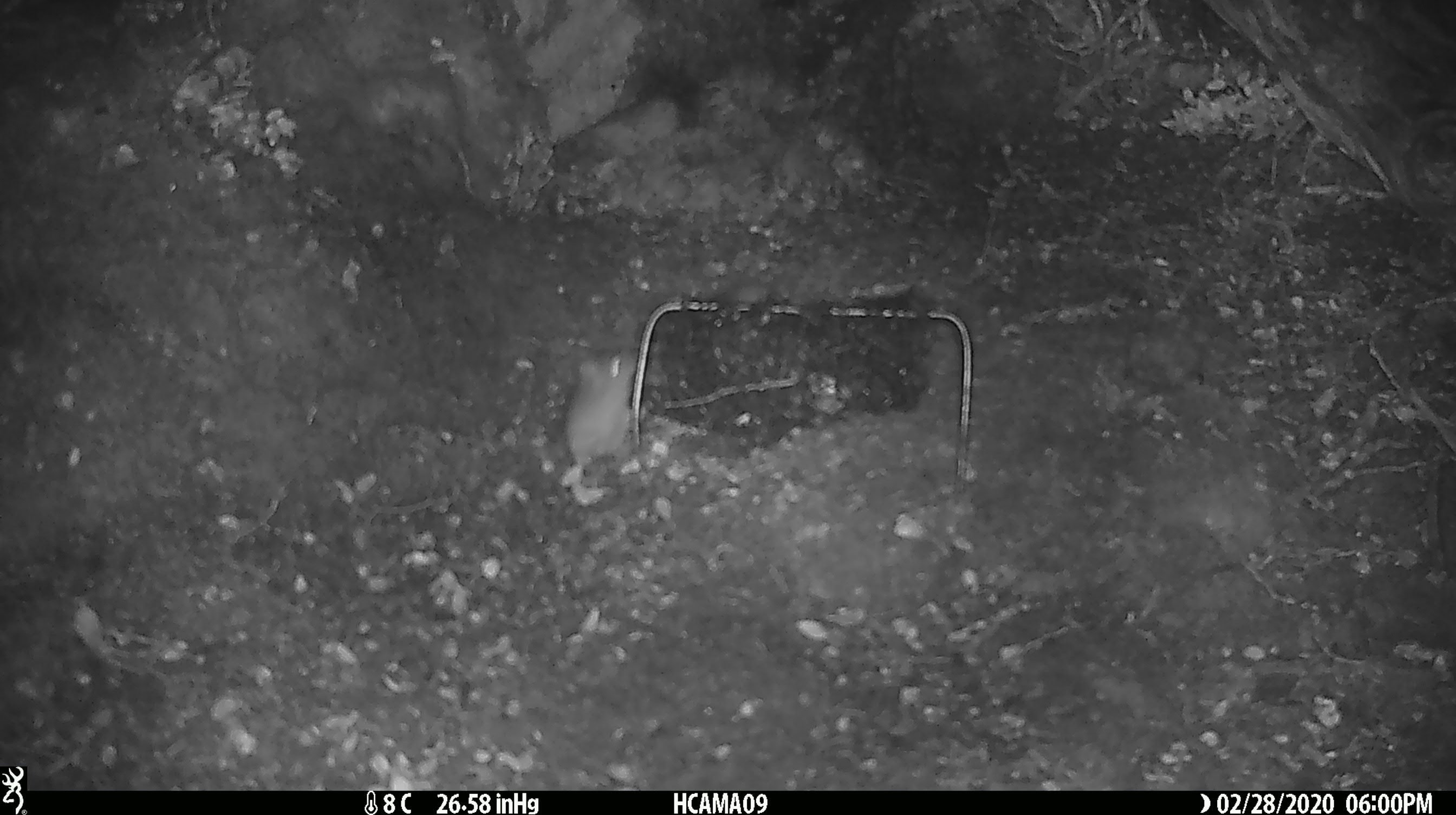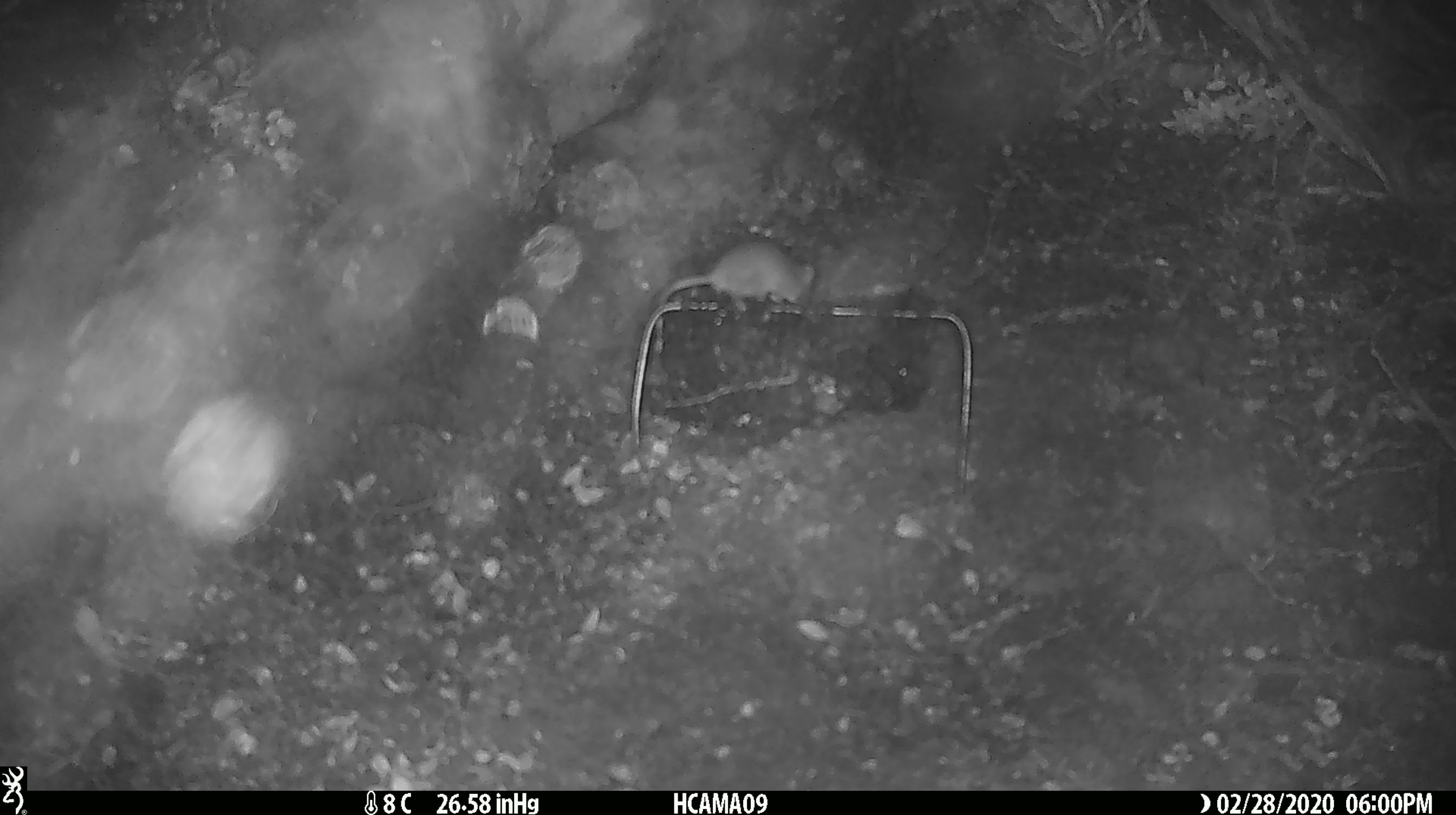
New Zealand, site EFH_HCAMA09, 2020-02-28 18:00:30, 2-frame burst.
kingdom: Animalia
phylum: Chordata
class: Mammalia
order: Rodentia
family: Muridae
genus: Mus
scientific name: Mus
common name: mouse